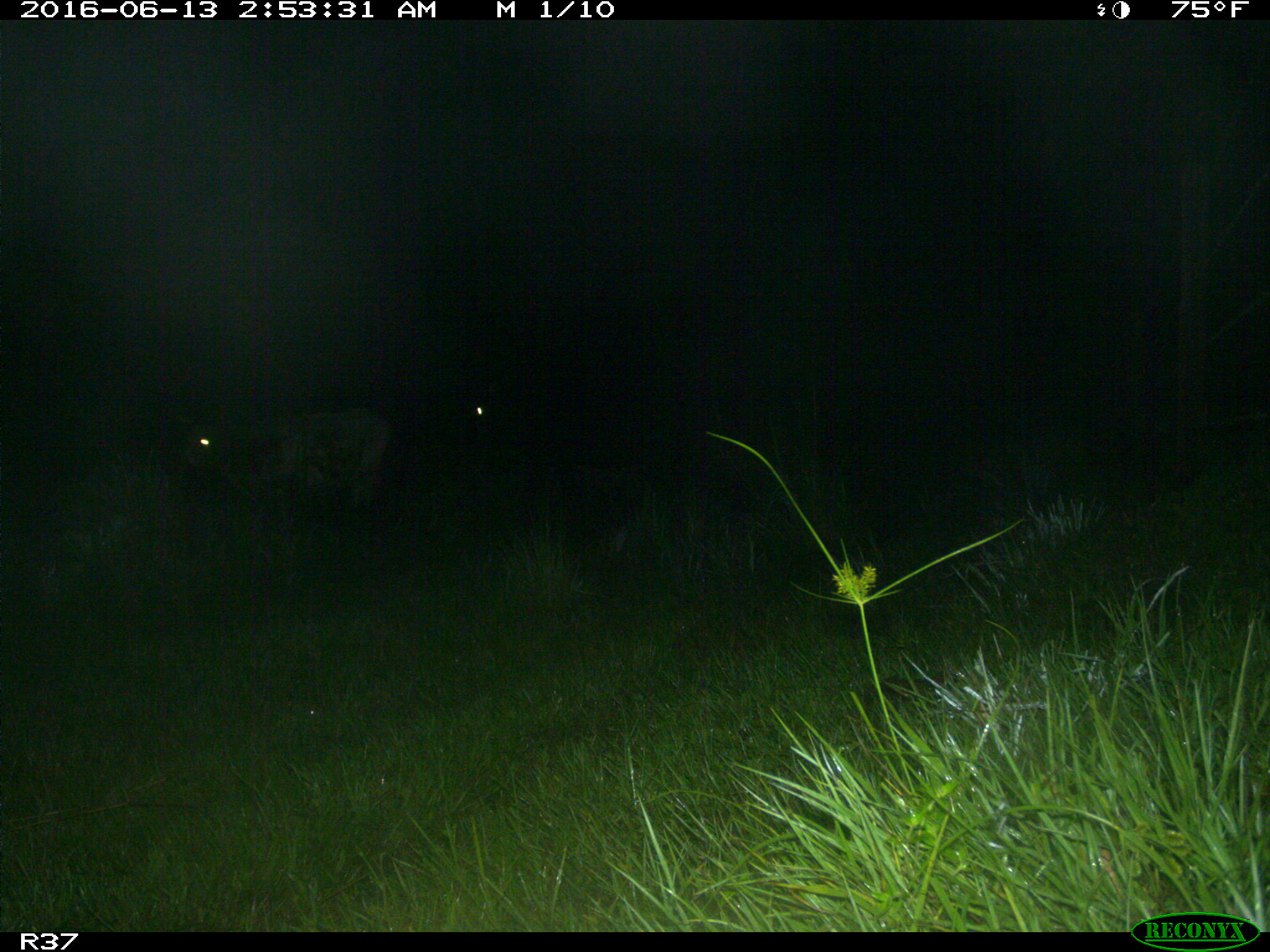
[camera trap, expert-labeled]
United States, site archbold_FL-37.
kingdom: Animalia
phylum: Chordata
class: Mammalia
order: Artiodactyla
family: Bovidae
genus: Bos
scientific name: Bos taurus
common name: domestic cow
Bos taurus (domestic cow).